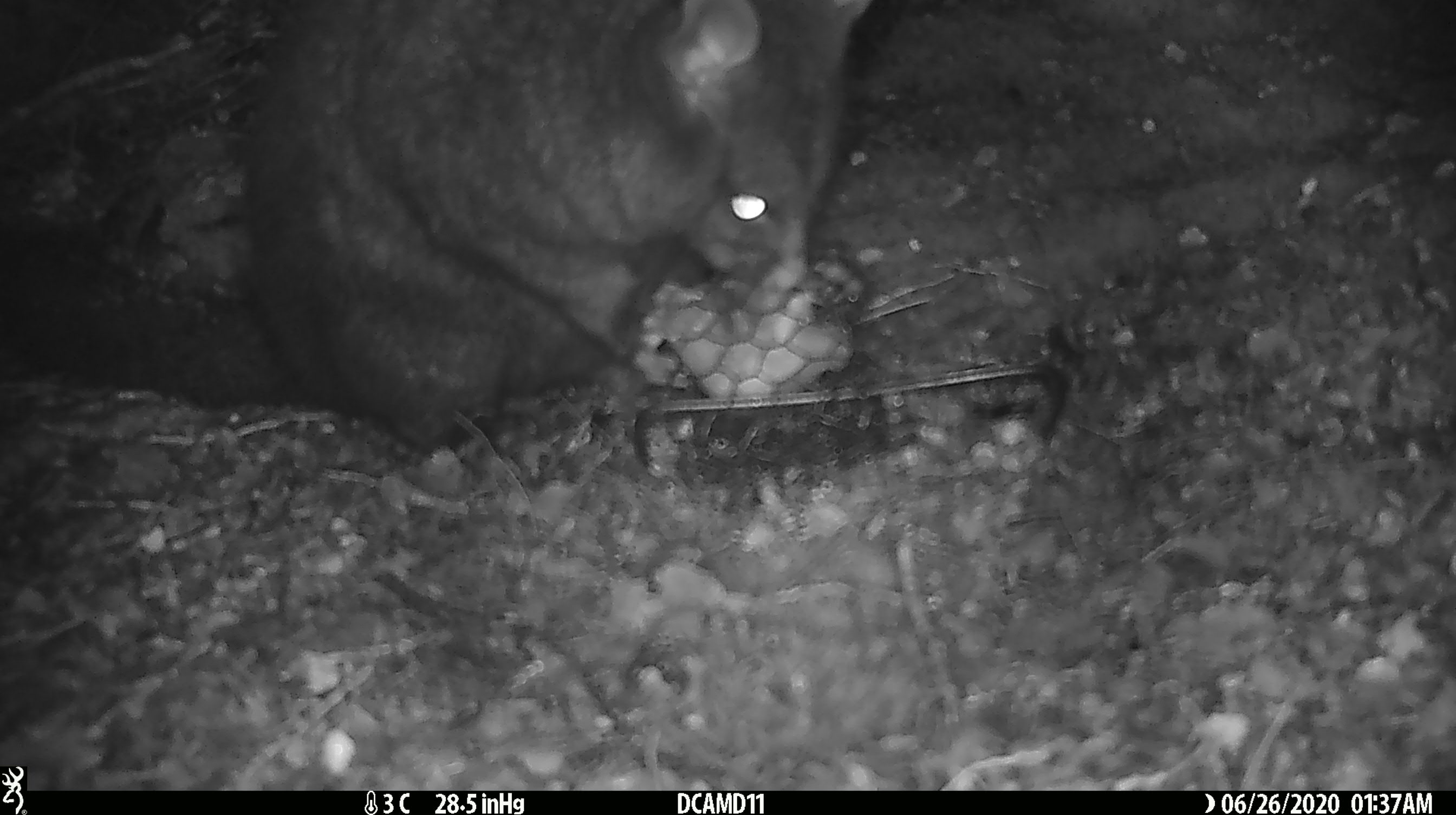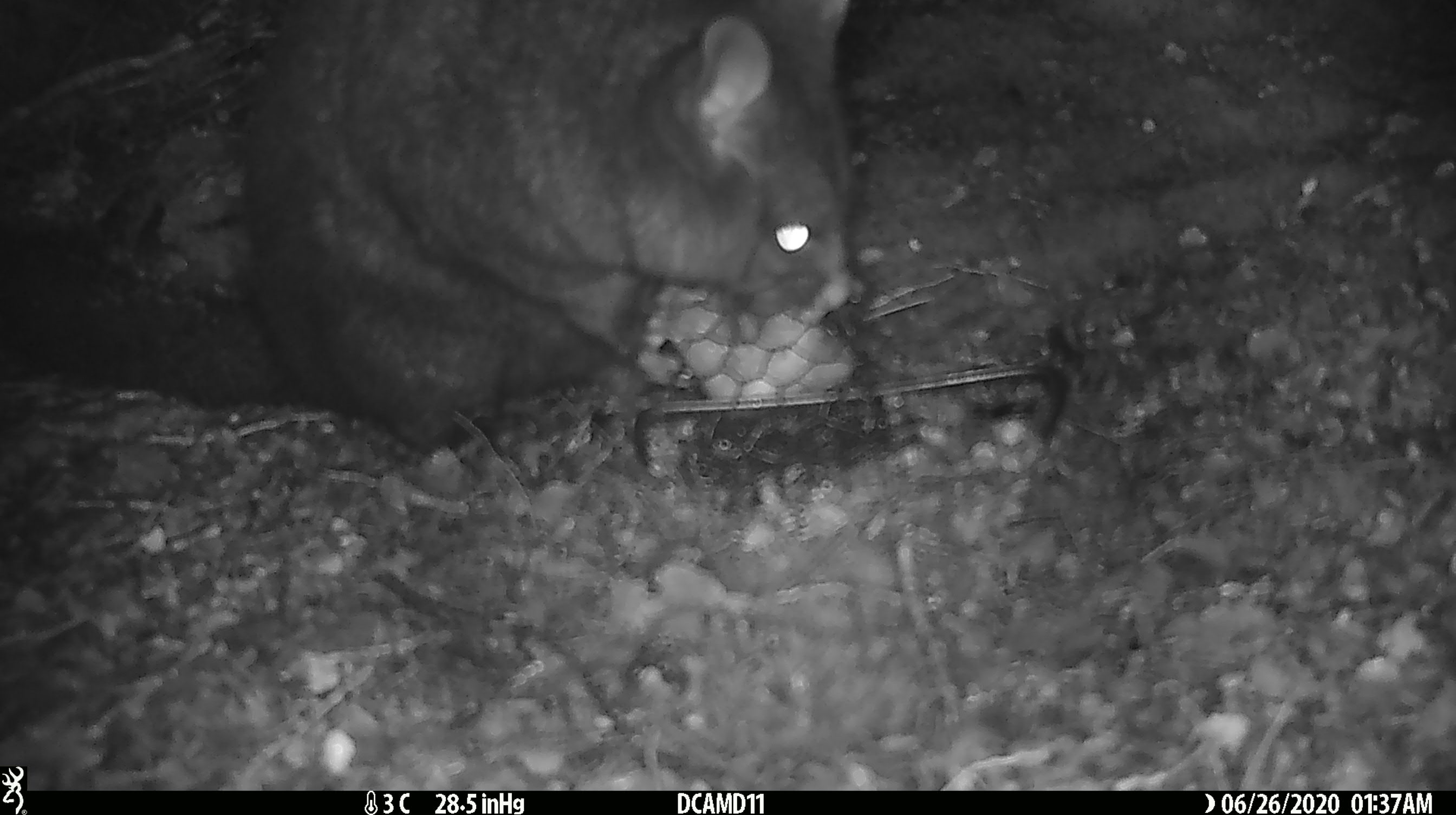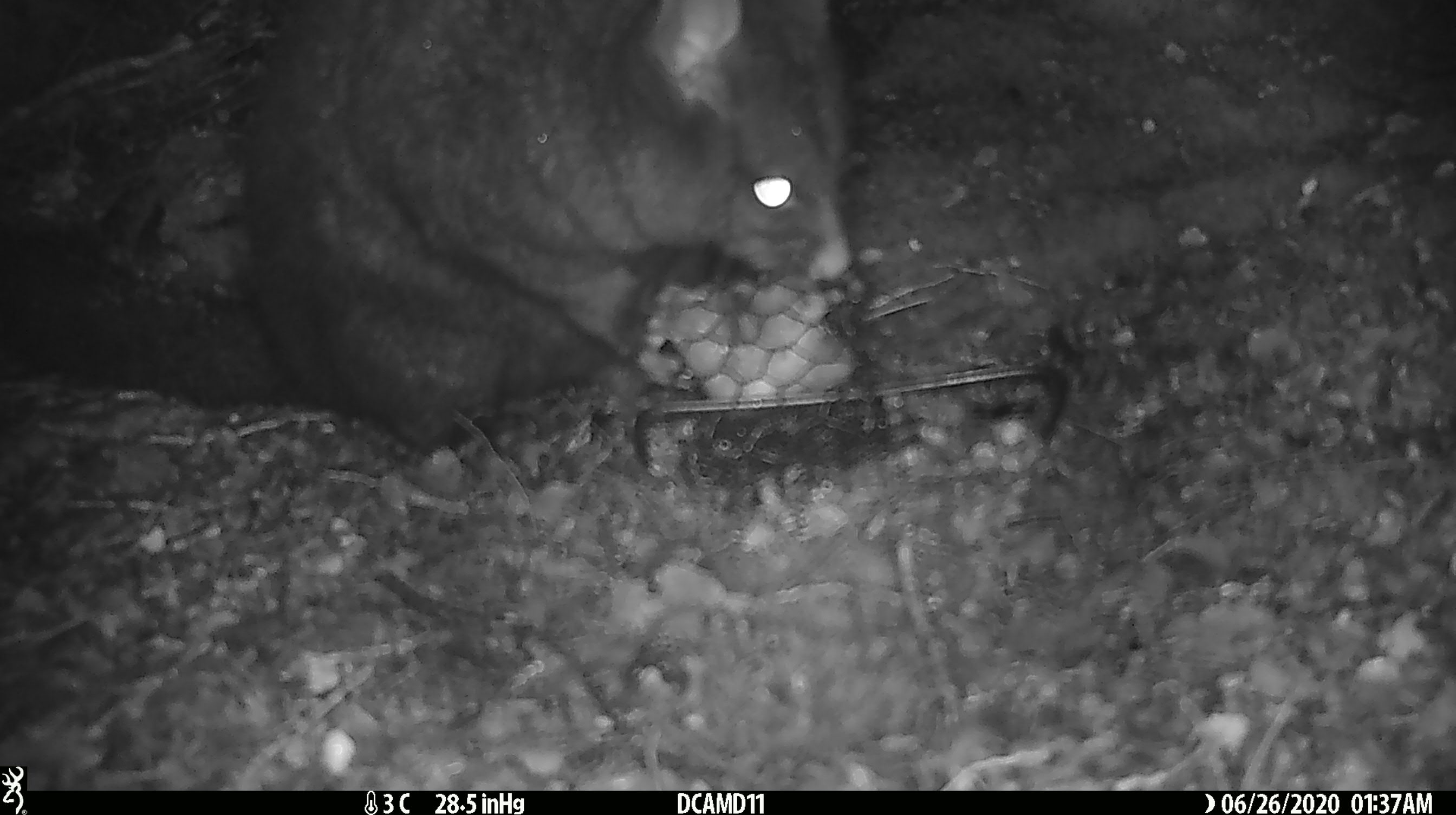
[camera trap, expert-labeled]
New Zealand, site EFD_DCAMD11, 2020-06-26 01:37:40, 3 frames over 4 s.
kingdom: Animalia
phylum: Chordata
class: Mammalia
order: Diprotodontia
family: Phalangeridae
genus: Trichosurus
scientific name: Trichosurus vulpecula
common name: common brushtail possum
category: possum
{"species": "possum (common brushtail possum) (Trichosurus vulpecula)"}